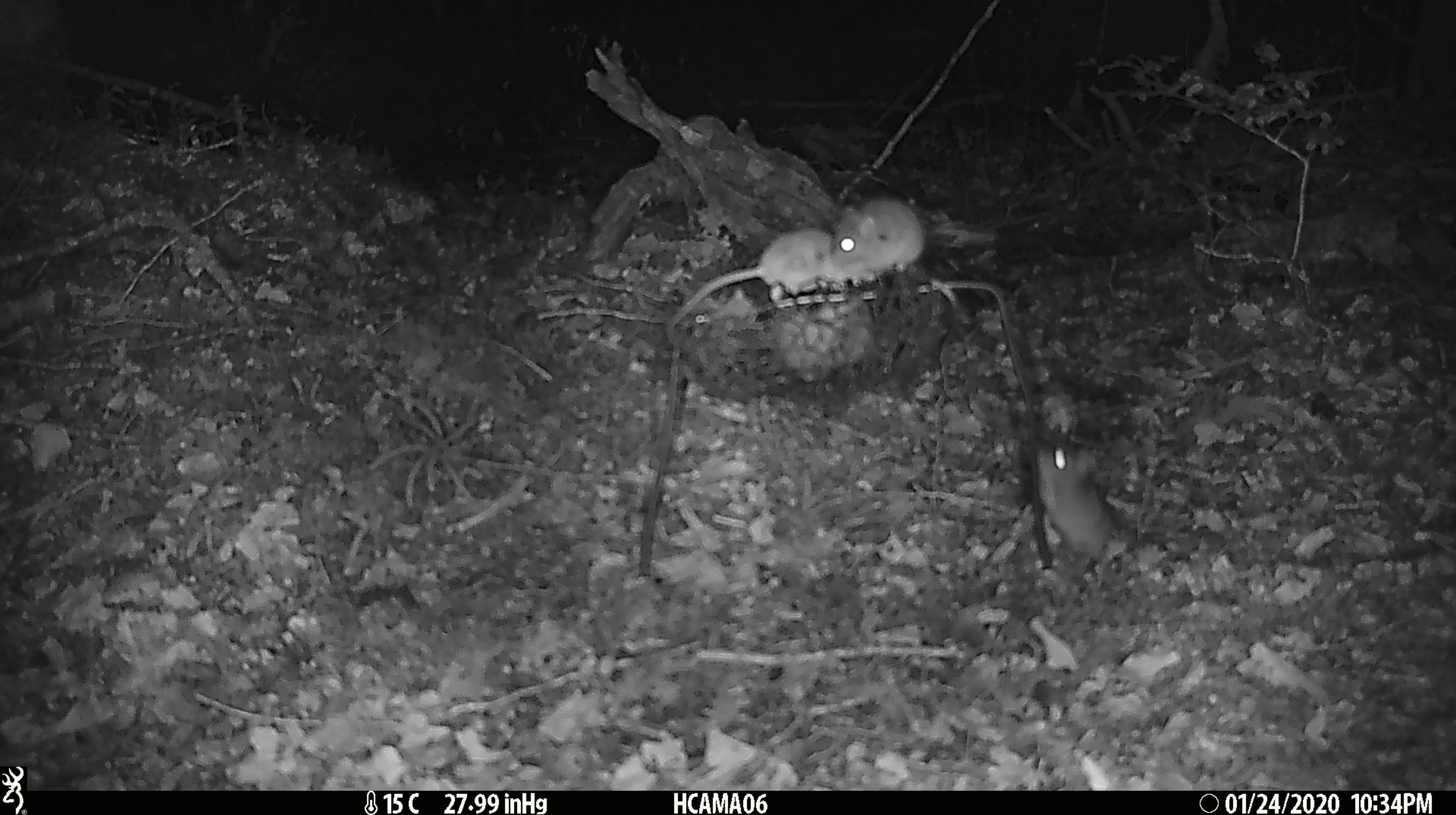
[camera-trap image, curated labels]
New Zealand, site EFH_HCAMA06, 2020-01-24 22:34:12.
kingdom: Animalia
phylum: Chordata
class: Mammalia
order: Rodentia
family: Muridae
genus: Mus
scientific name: Mus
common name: mouse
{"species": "mouse (Mus)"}